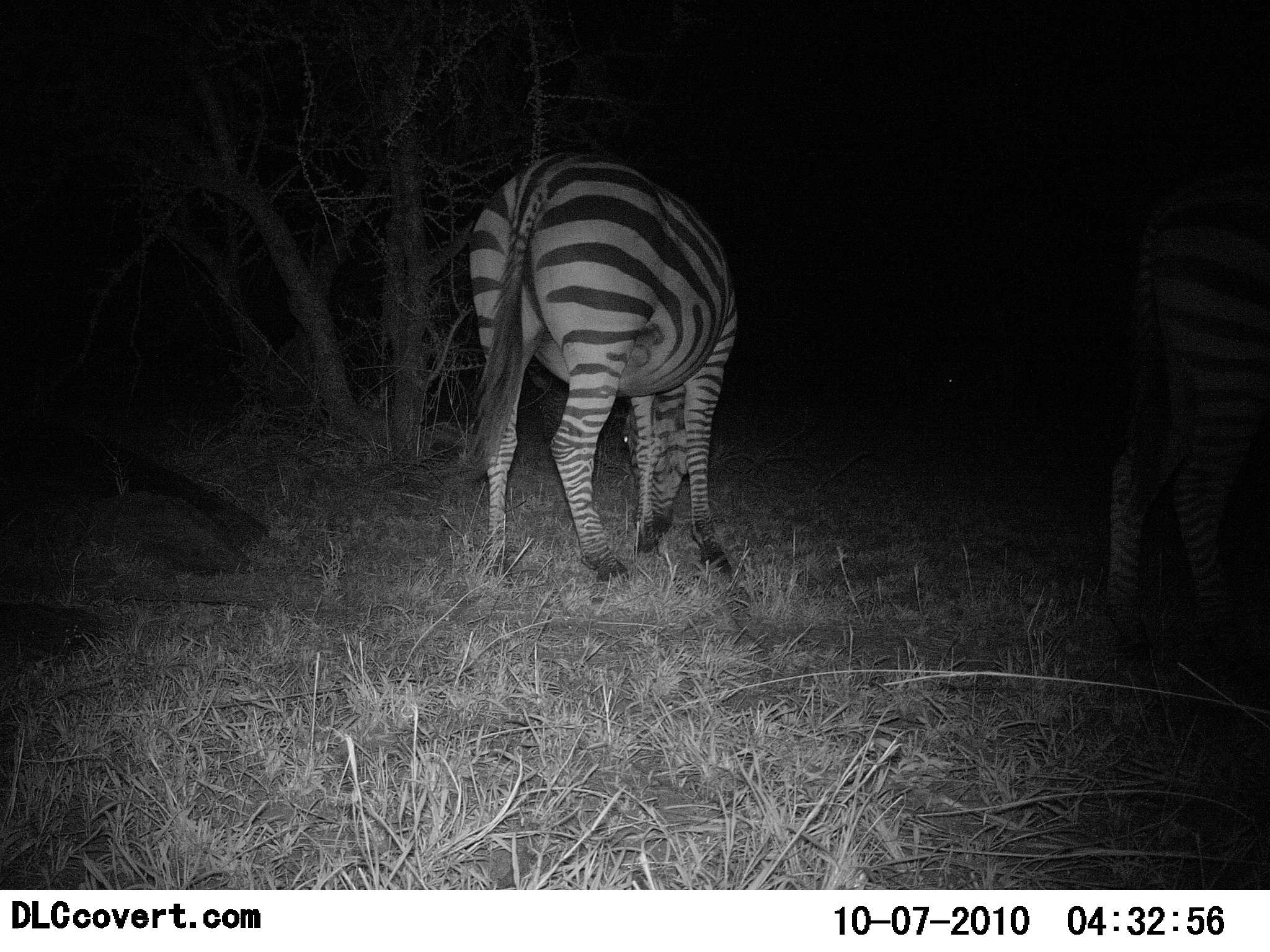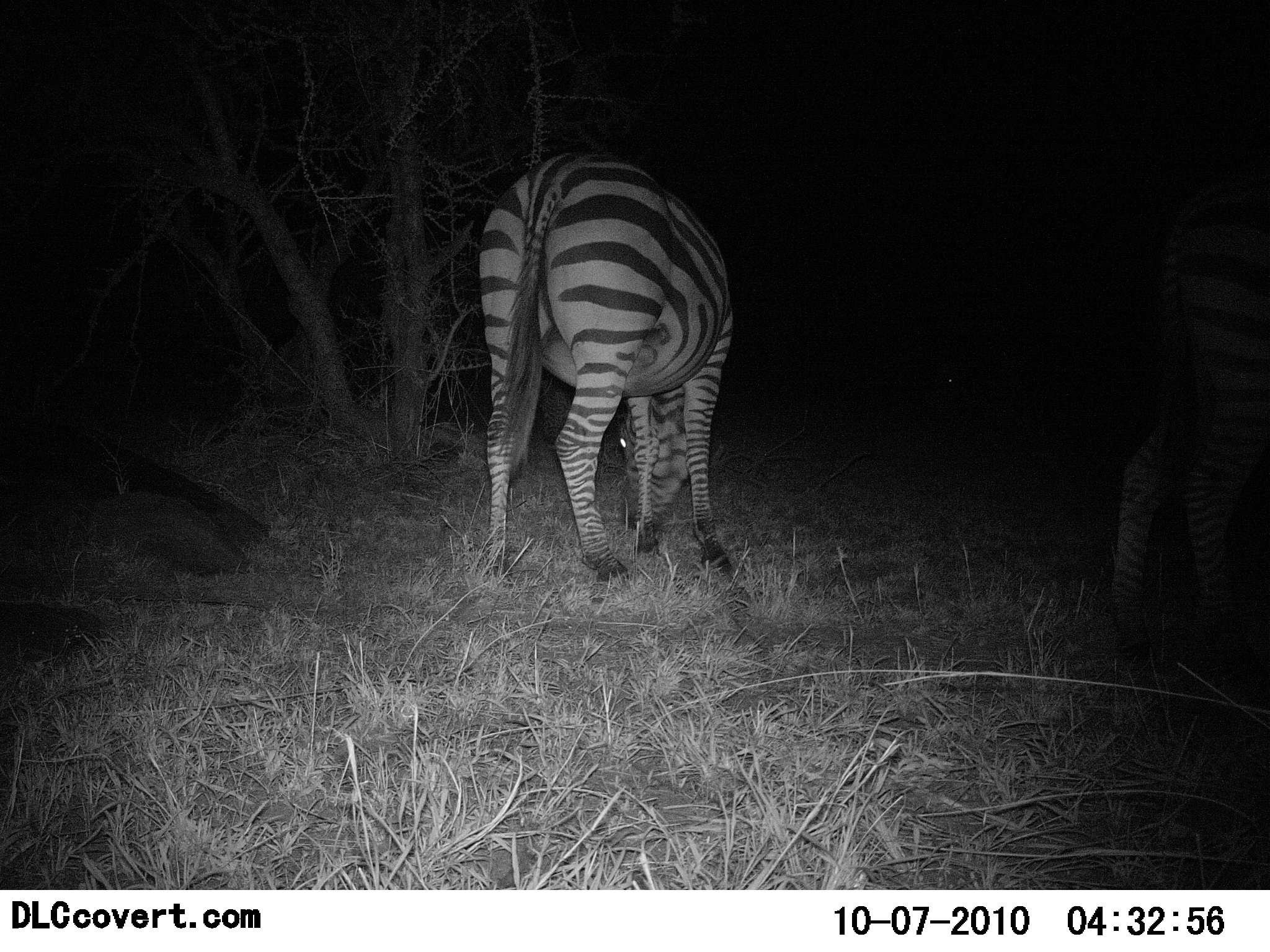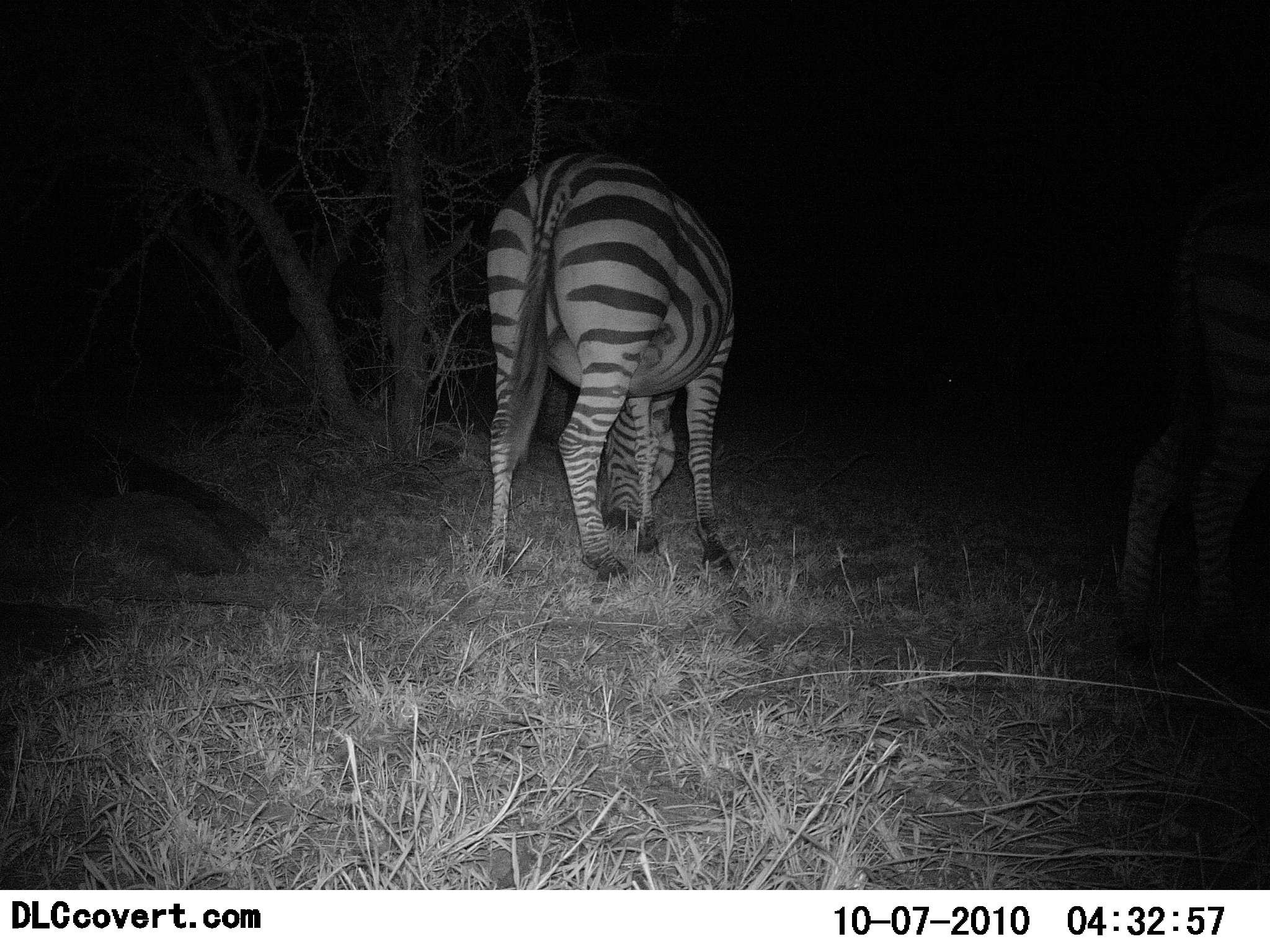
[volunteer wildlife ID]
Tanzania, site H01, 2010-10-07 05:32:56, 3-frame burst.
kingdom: Animalia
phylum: Chordata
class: Mammalia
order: Perissodactyla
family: Equidae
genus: Equus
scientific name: Equus quagga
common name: plains zebra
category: zebra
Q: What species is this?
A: Zebra (plains zebra) (Equus quagga).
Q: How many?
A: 2.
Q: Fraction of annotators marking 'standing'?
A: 21%.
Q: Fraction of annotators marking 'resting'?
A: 0%.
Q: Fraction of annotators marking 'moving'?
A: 0%.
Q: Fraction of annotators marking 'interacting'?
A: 0%.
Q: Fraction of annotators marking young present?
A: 0%.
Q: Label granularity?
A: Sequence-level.